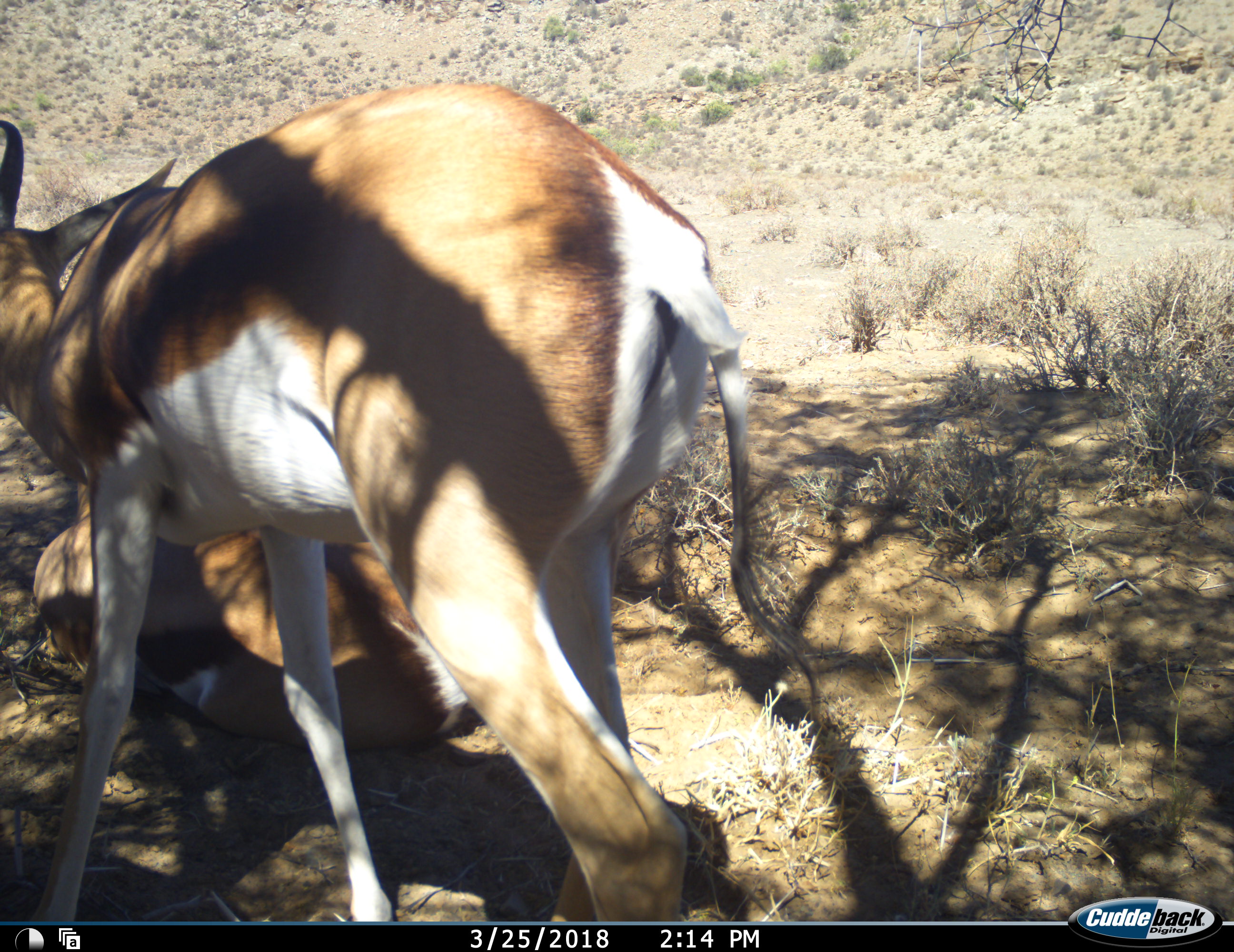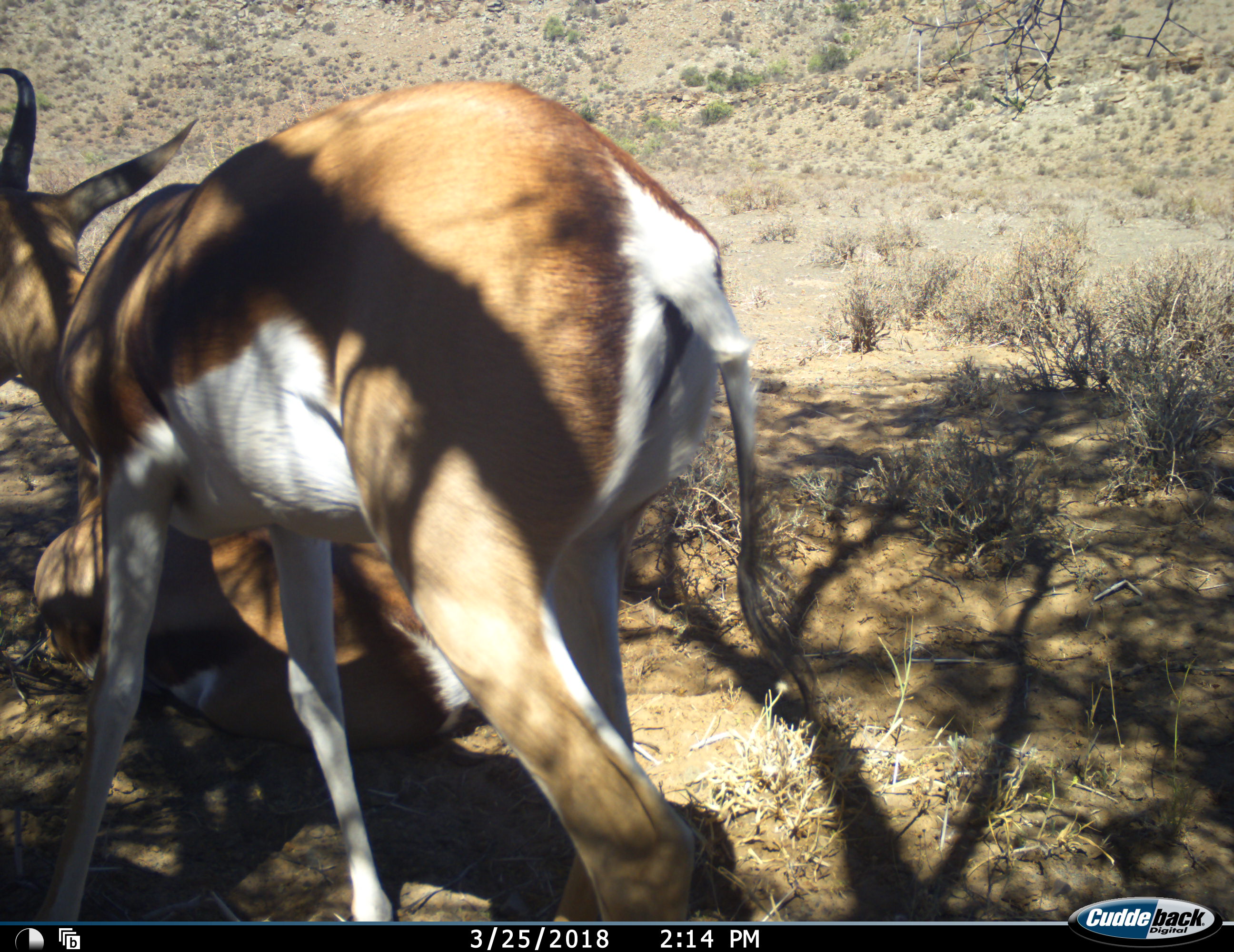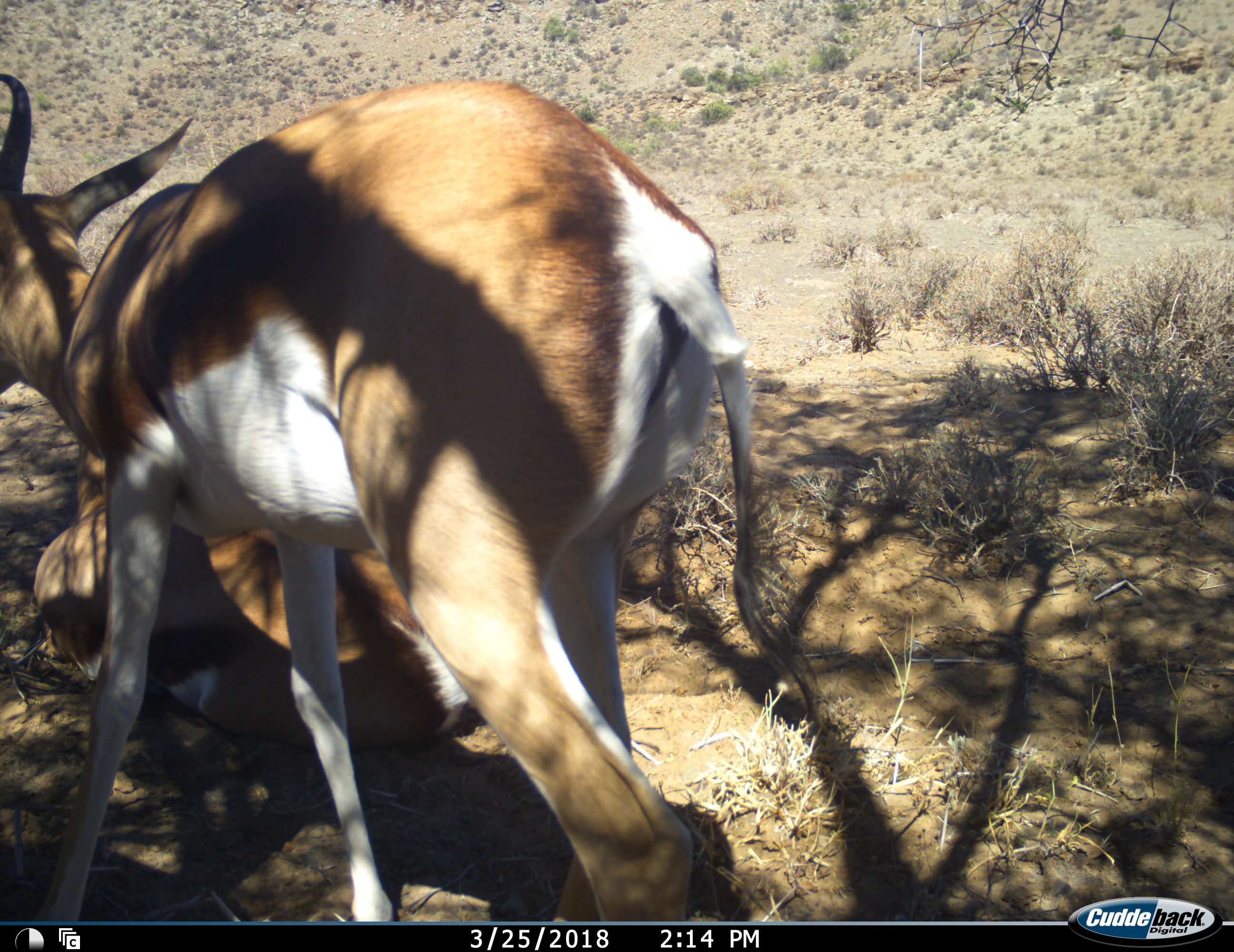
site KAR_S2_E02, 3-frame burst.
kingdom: Animalia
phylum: Chordata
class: Mammalia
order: Artiodactyla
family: Bovidae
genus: Antidorcas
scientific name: Antidorcas marsupialis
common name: springbok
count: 2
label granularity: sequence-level